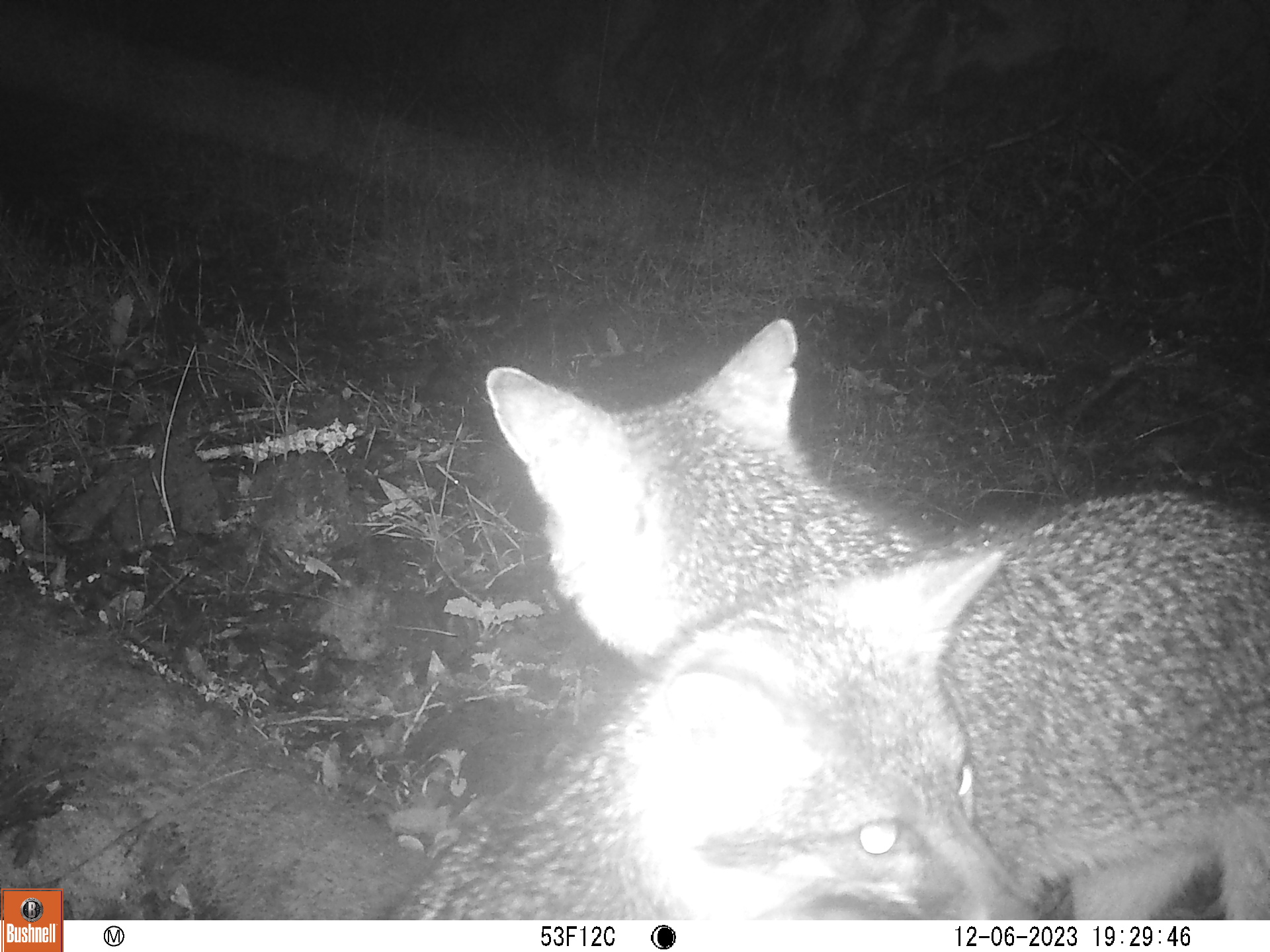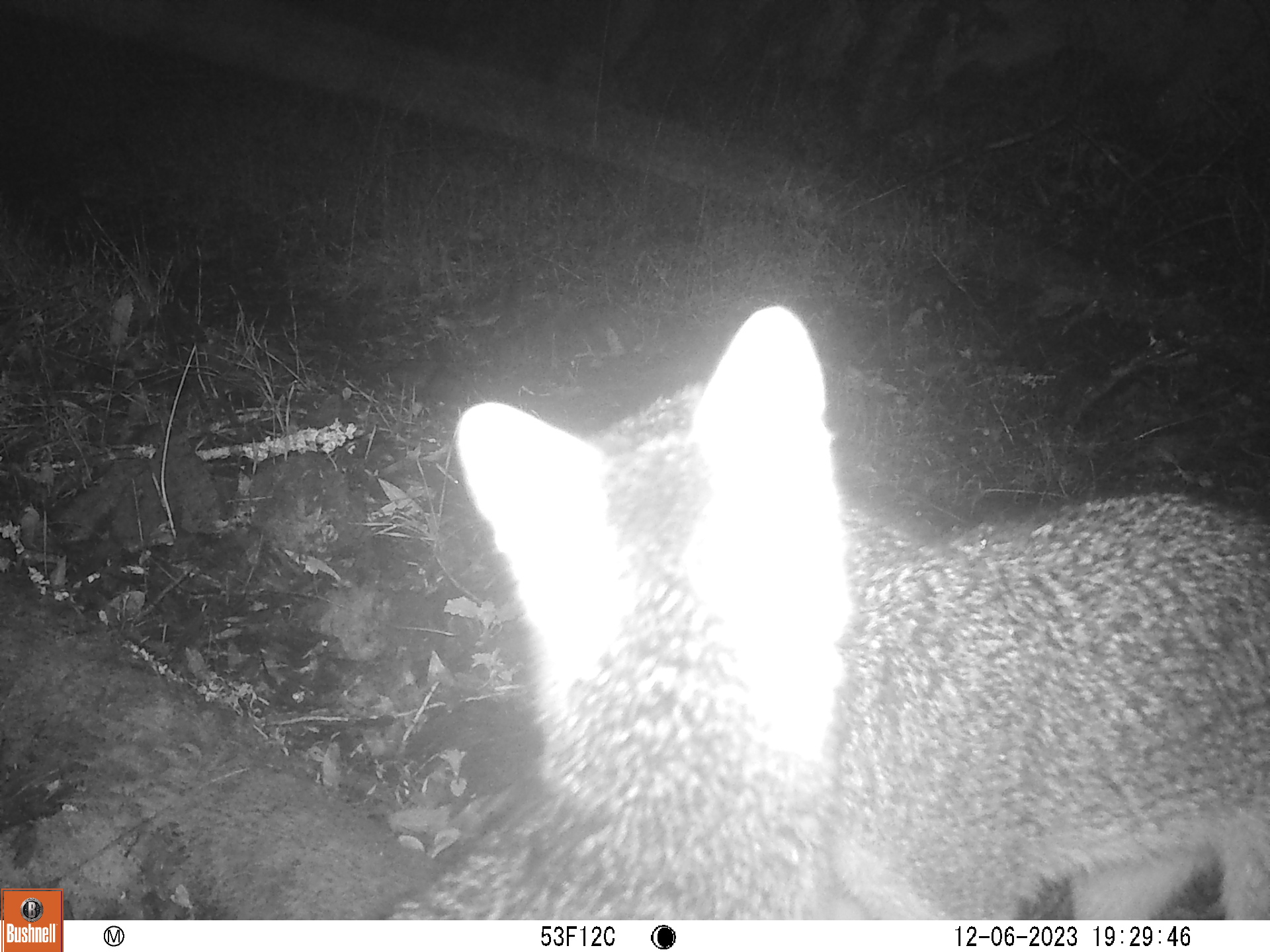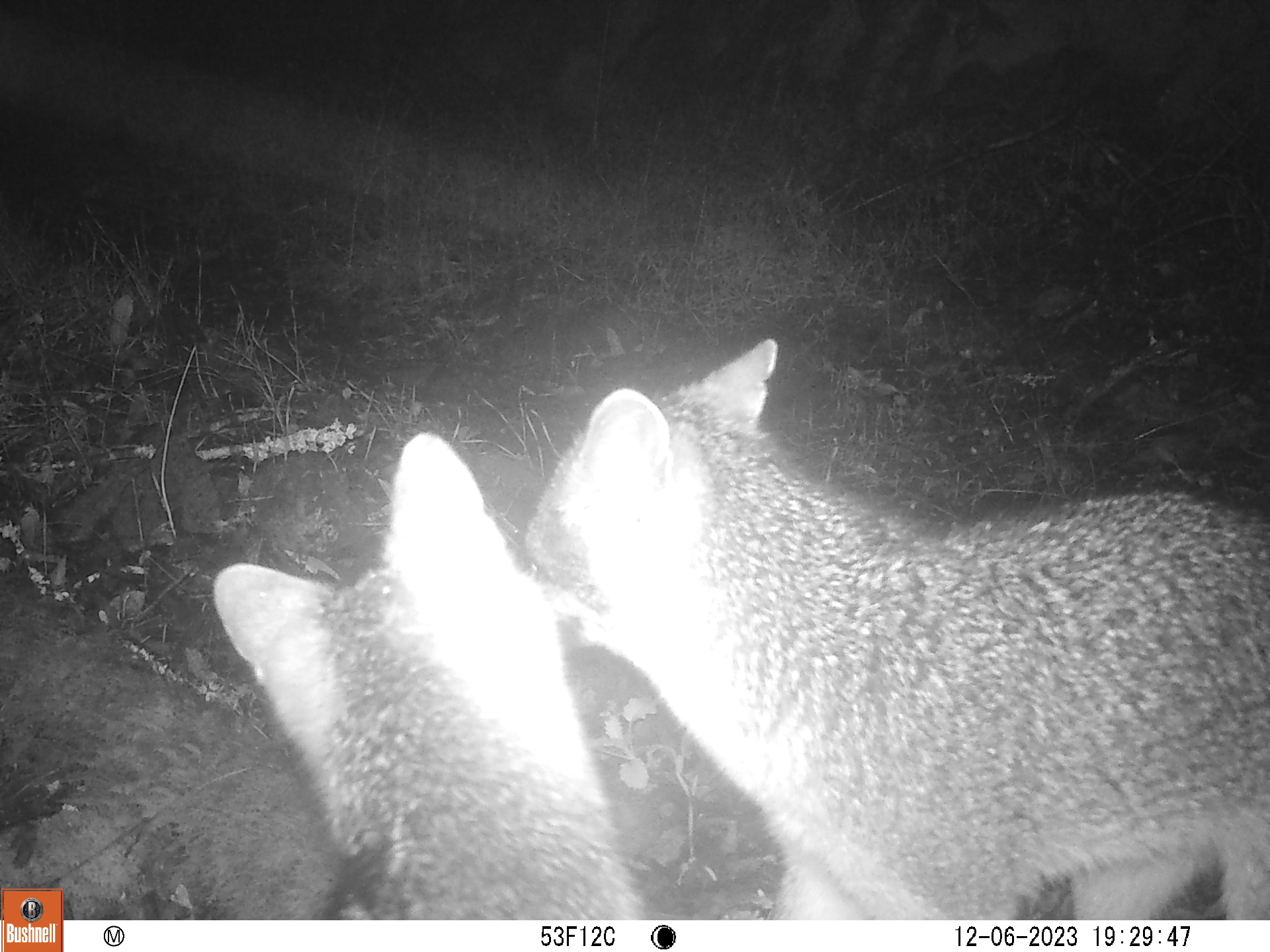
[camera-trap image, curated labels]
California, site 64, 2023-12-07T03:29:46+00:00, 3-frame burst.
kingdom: Animalia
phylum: Chordata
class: Mammalia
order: Carnivora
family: Canidae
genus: Urocyon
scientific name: Urocyon cinereoargenteus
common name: gray fox